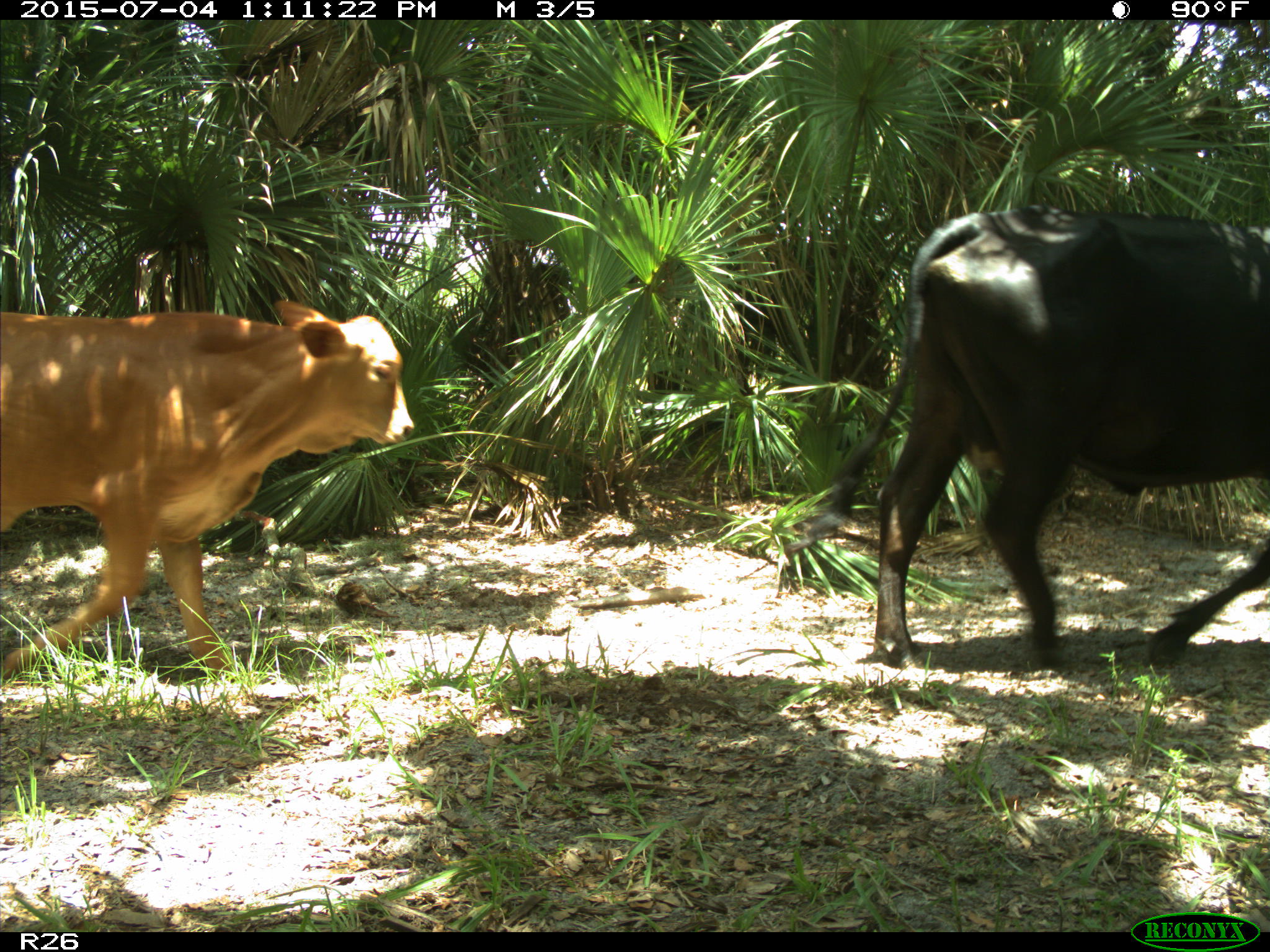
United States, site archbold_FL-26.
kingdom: Animalia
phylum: Chordata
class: Mammalia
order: Artiodactyla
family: Bovidae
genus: Bos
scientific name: Bos taurus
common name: domestic cow